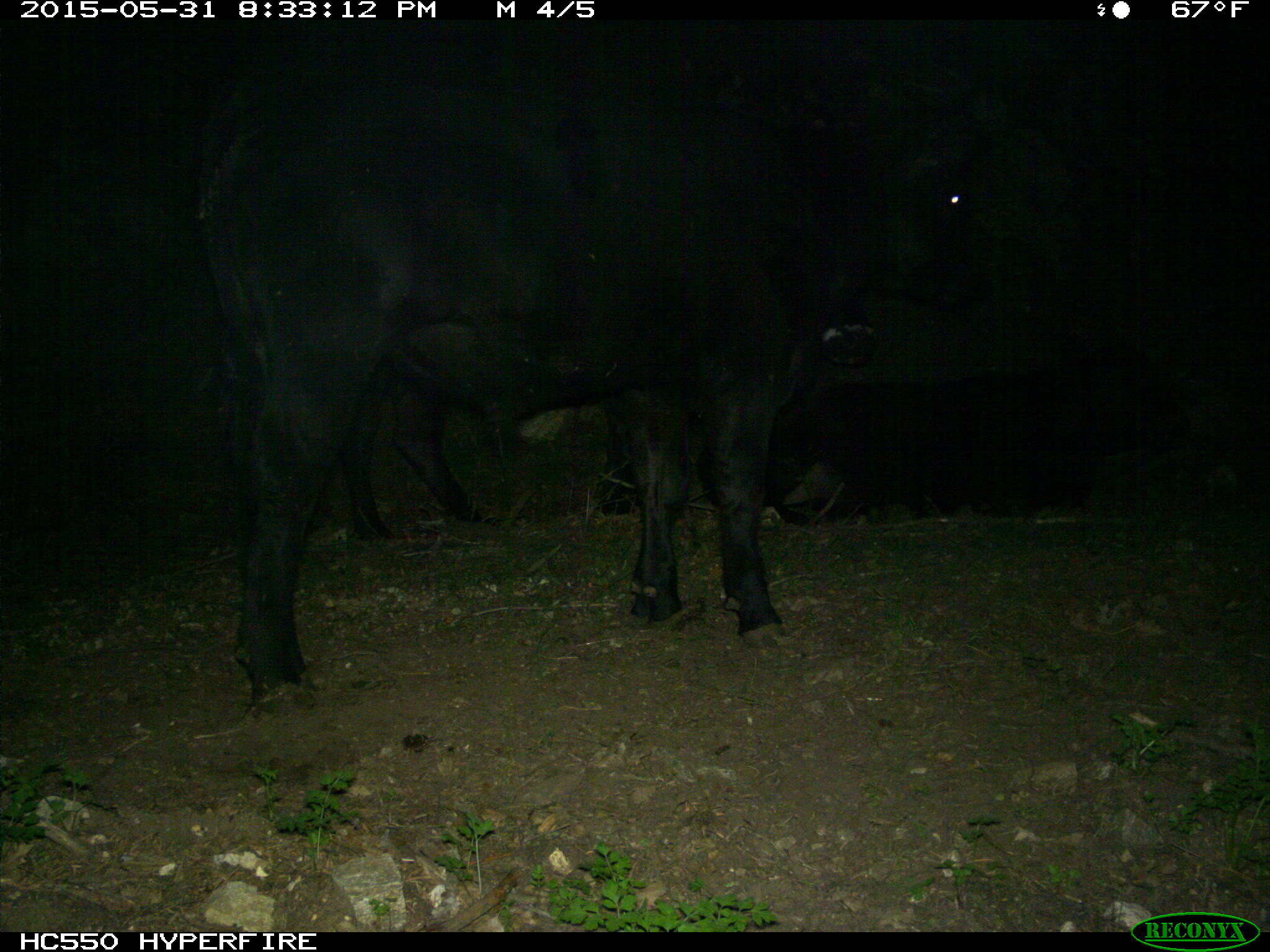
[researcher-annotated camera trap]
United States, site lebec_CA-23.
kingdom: Animalia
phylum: Chordata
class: Mammalia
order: Artiodactyla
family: Bovidae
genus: Bos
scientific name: Bos taurus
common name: domestic cow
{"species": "Bos taurus (domestic cow)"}